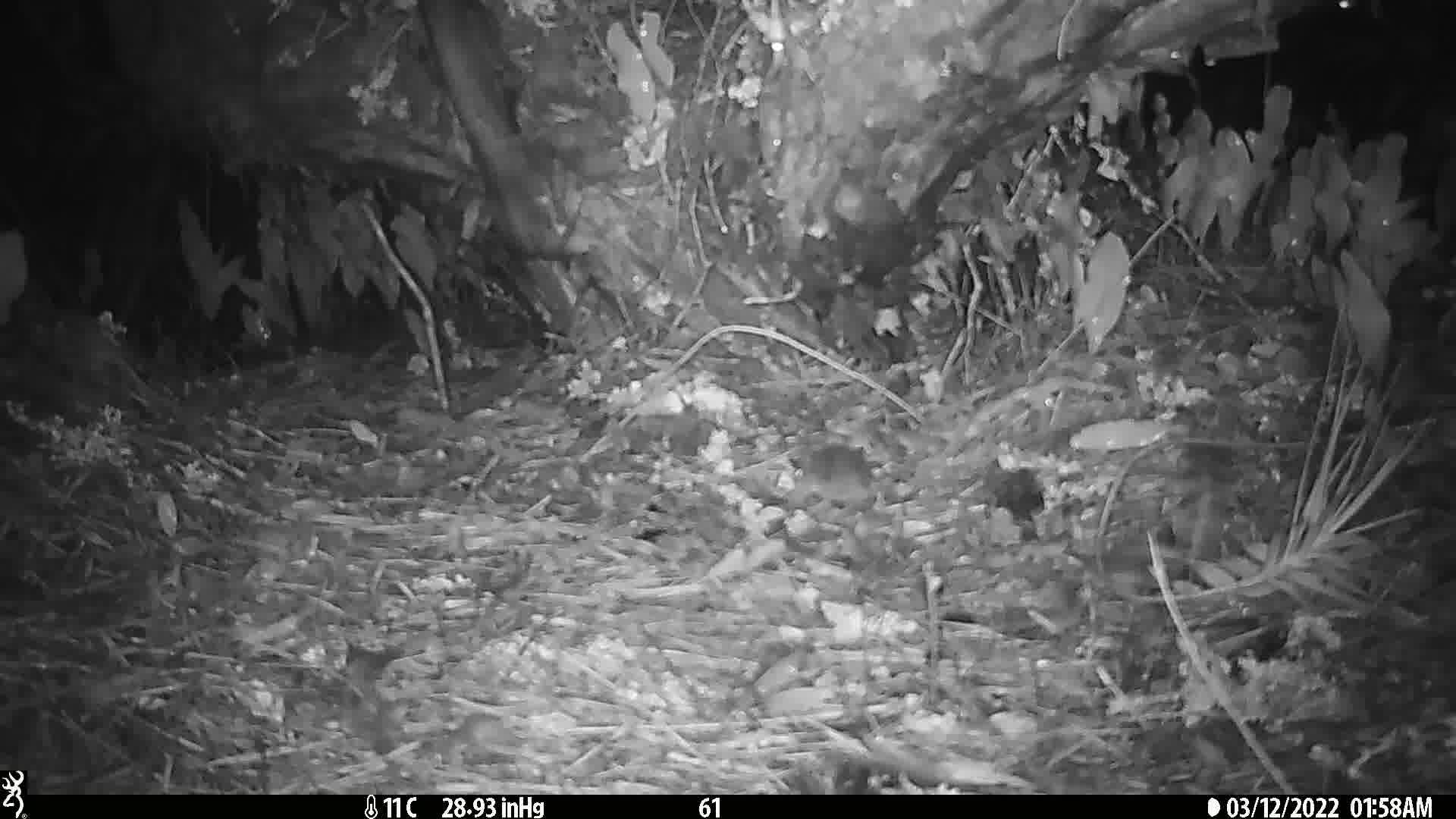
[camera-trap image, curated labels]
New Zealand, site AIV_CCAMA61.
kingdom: Animalia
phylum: Chordata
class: Mammalia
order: Rodentia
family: Muridae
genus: Mus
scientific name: Mus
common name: mouse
Mouse (Mus).